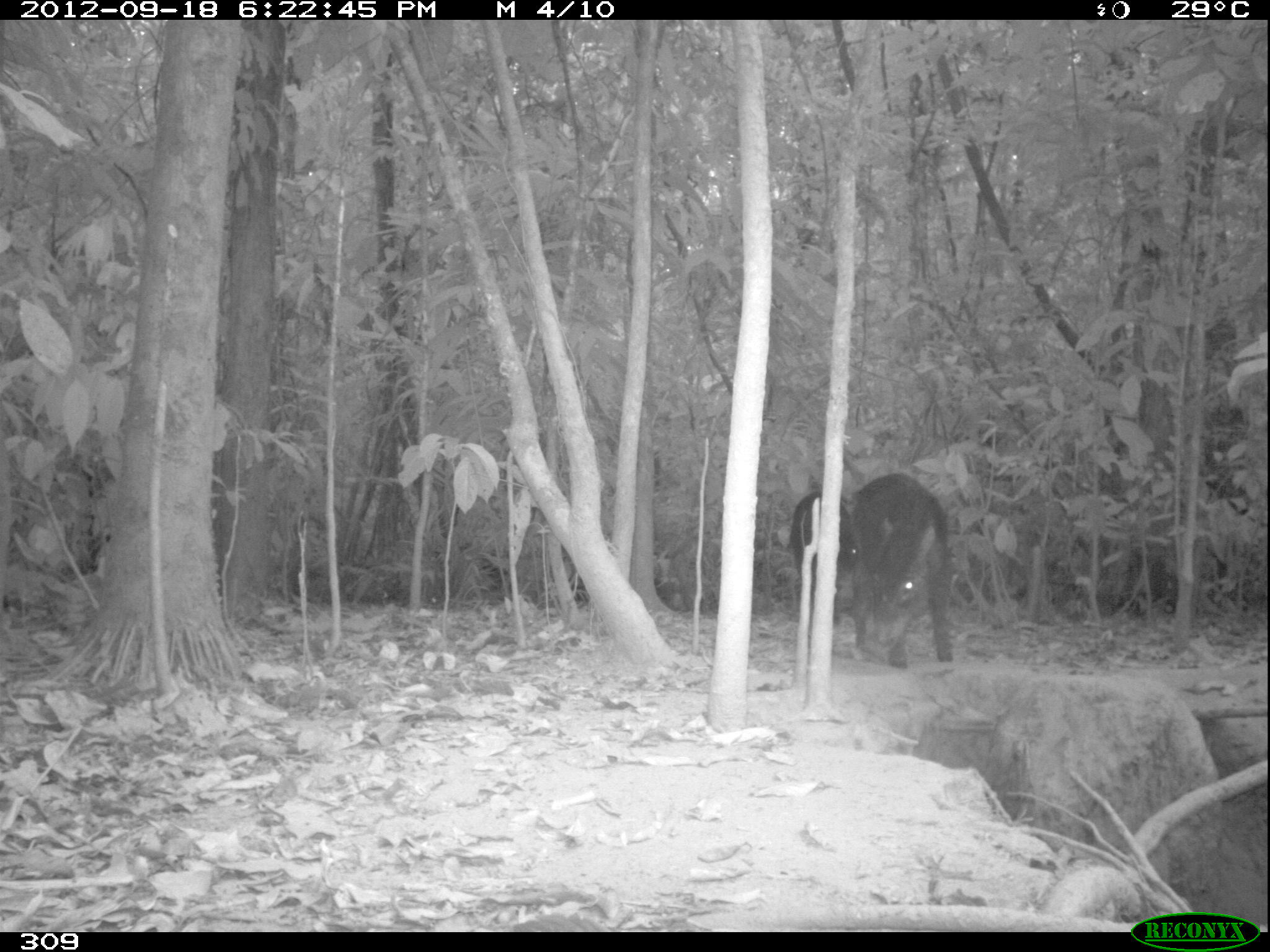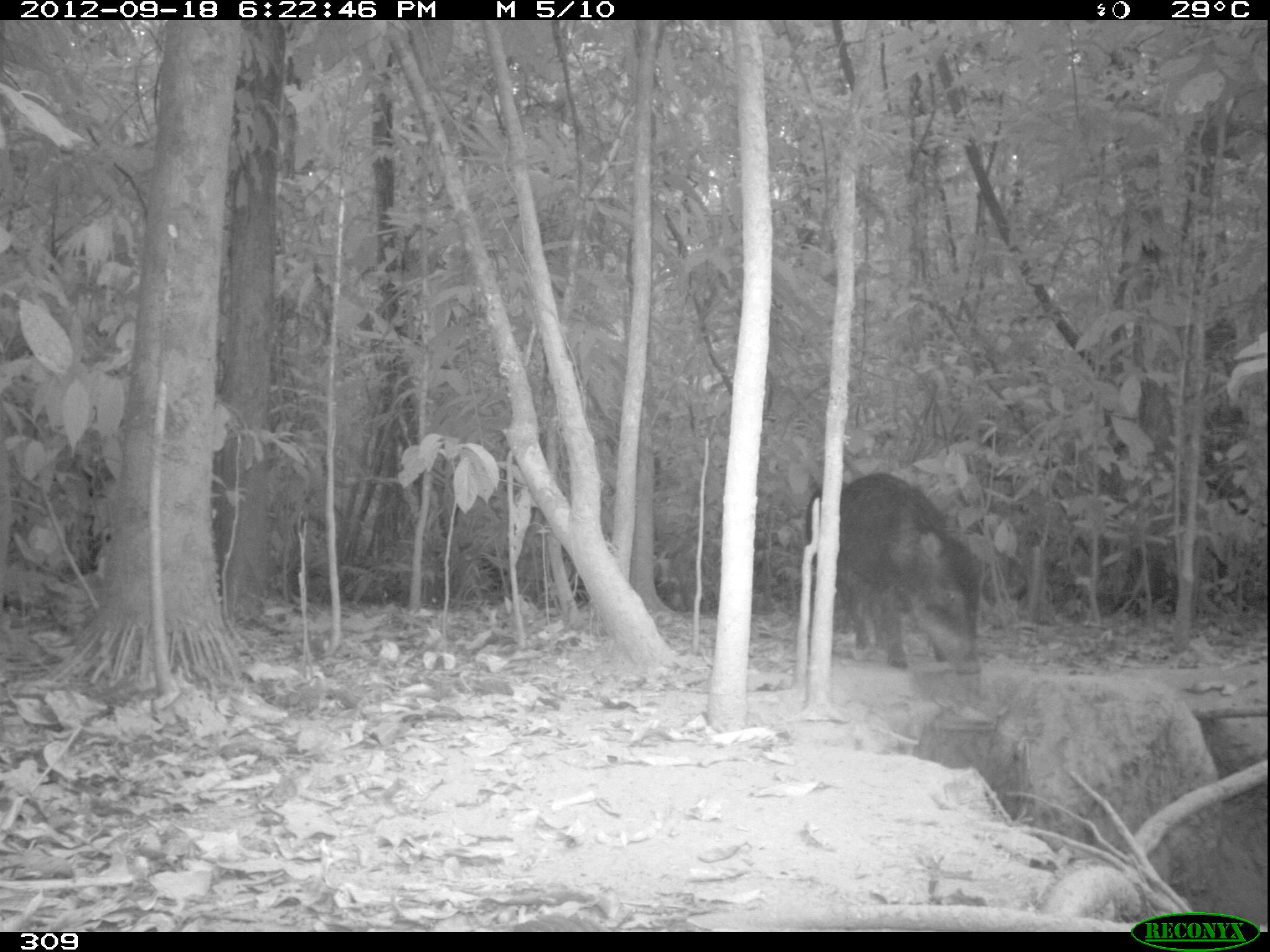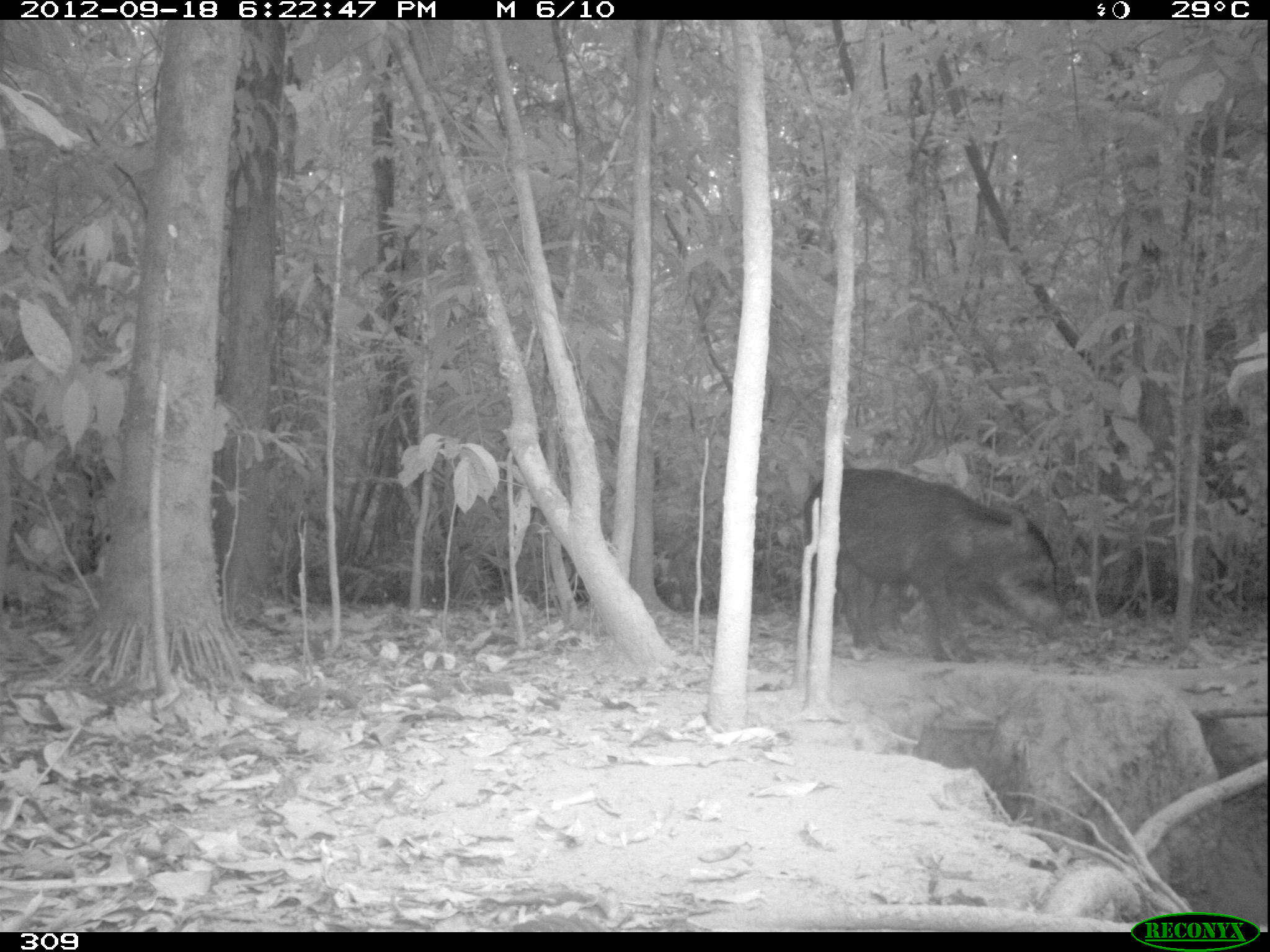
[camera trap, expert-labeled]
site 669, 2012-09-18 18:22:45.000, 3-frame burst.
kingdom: Animalia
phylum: Chordata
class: Mammalia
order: Artiodactyla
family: Tayassuidae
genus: Tayassu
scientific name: Tayassu pecari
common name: white-lipped peccary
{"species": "Tayassu pecari (white-lipped peccary)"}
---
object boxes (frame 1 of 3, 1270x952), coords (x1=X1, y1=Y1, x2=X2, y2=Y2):
tayassu pecari: (x1=850, y1=472, x2=951, y2=667); (x1=788, y1=491, x2=855, y2=626)